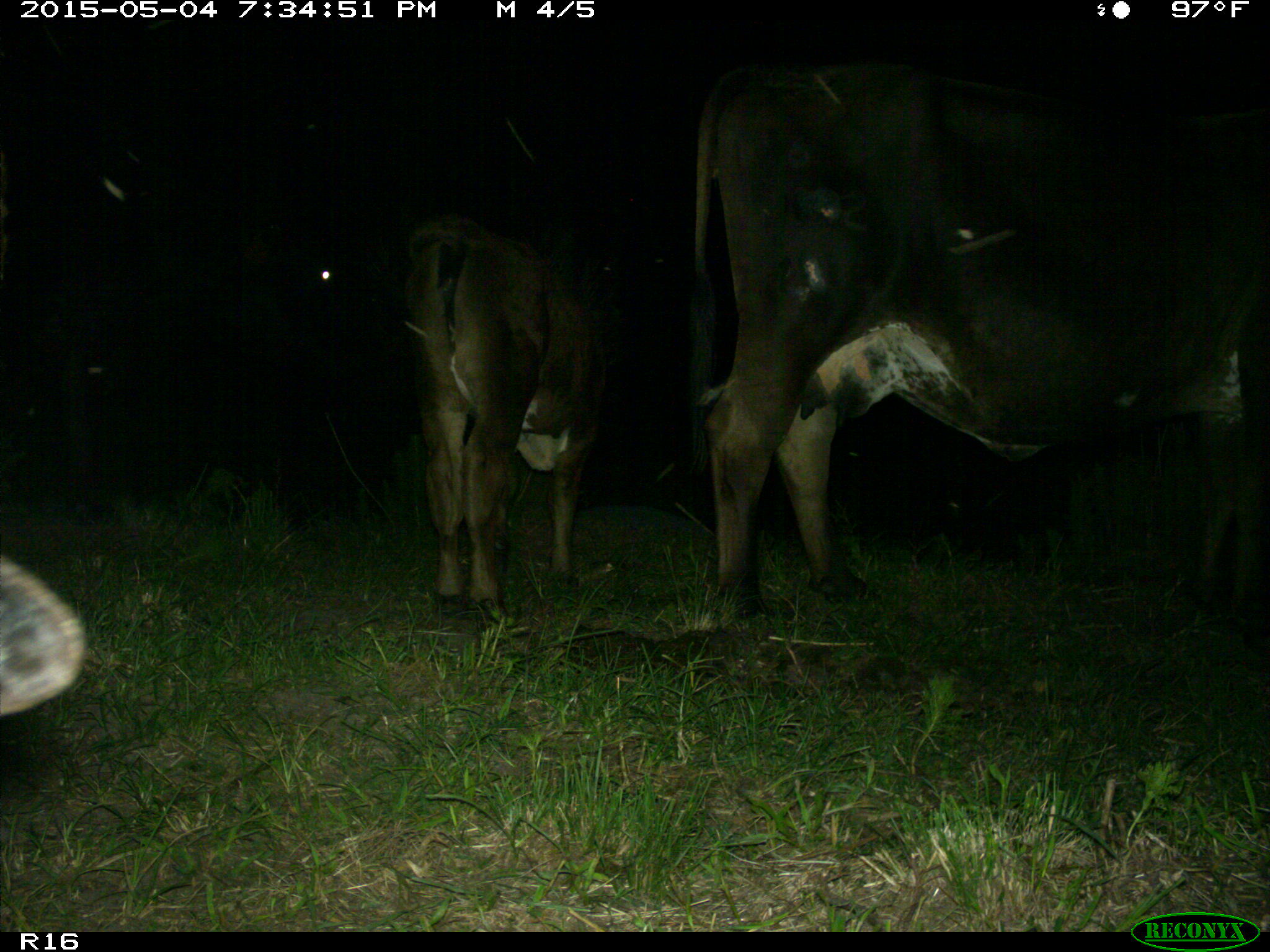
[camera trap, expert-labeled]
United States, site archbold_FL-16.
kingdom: Animalia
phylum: Chordata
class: Mammalia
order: Artiodactyla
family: Bovidae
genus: Bos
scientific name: Bos taurus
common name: domestic cow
Bos taurus (domestic cow).